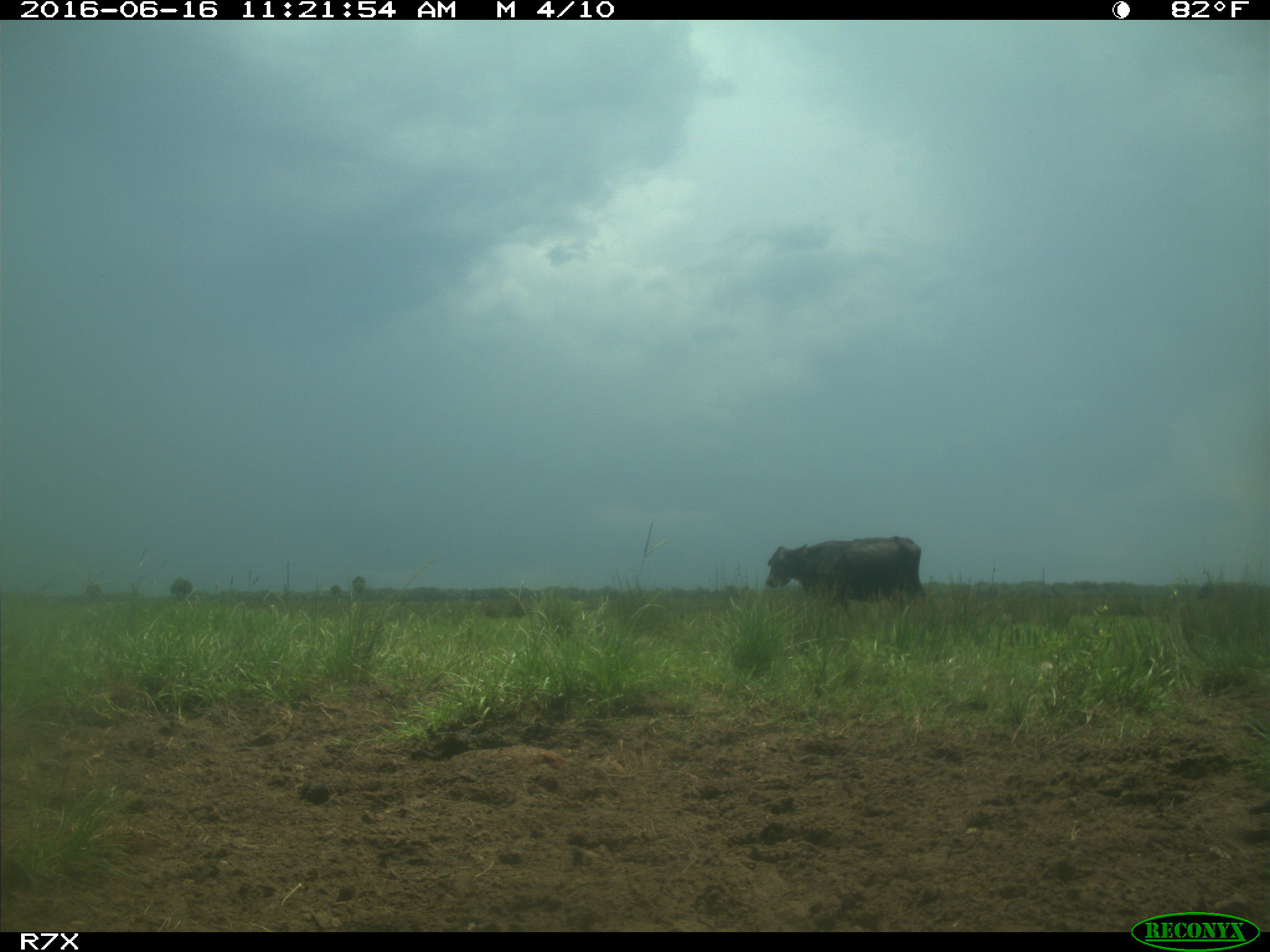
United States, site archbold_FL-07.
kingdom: Animalia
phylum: Chordata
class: Mammalia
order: Artiodactyla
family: Bovidae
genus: Bos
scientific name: Bos taurus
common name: domestic cow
Bos taurus (domestic cow).